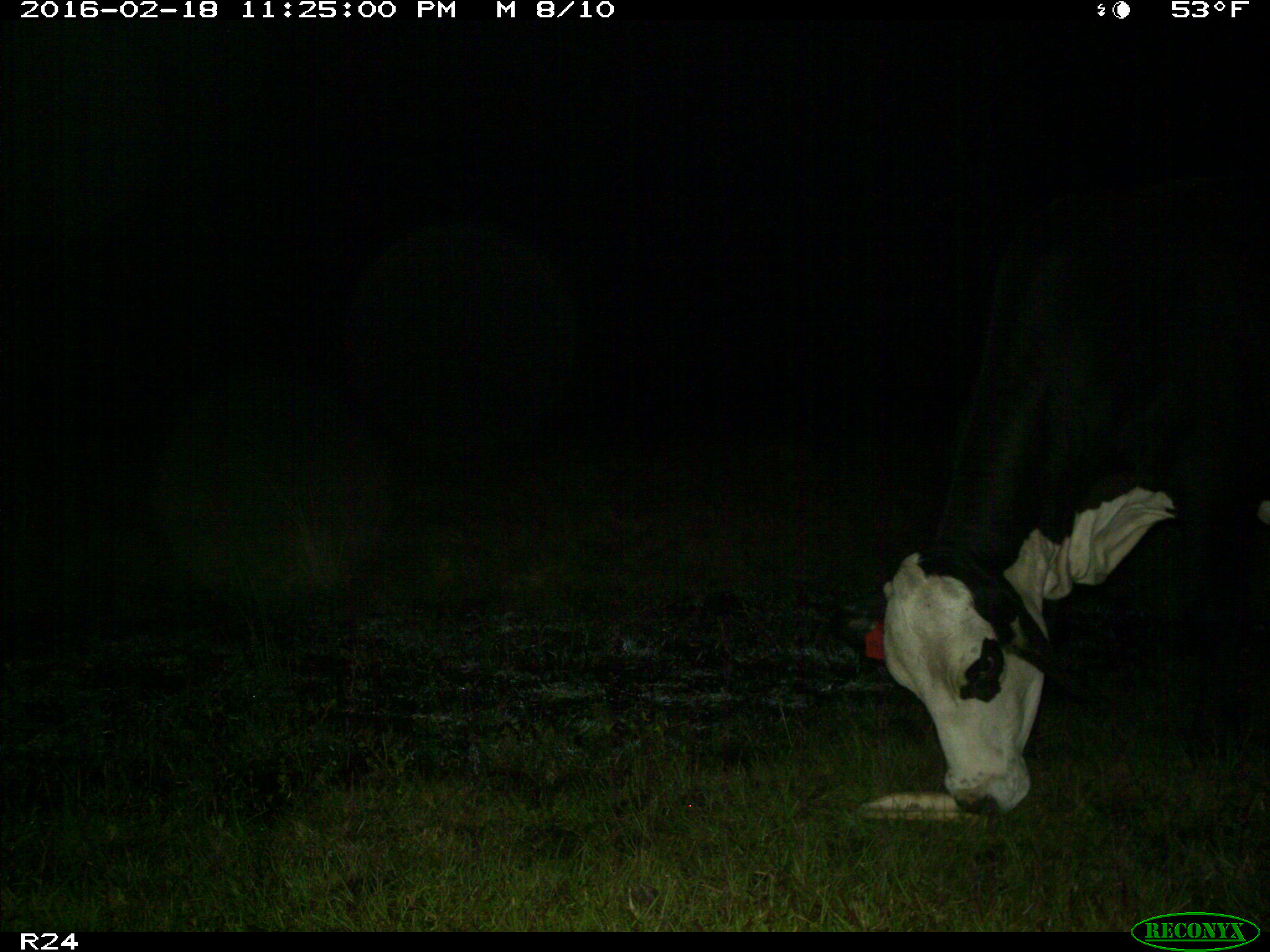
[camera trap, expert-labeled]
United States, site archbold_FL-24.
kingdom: Animalia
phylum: Chordata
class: Mammalia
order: Artiodactyla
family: Bovidae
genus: Bos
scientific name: Bos taurus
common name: domestic cow